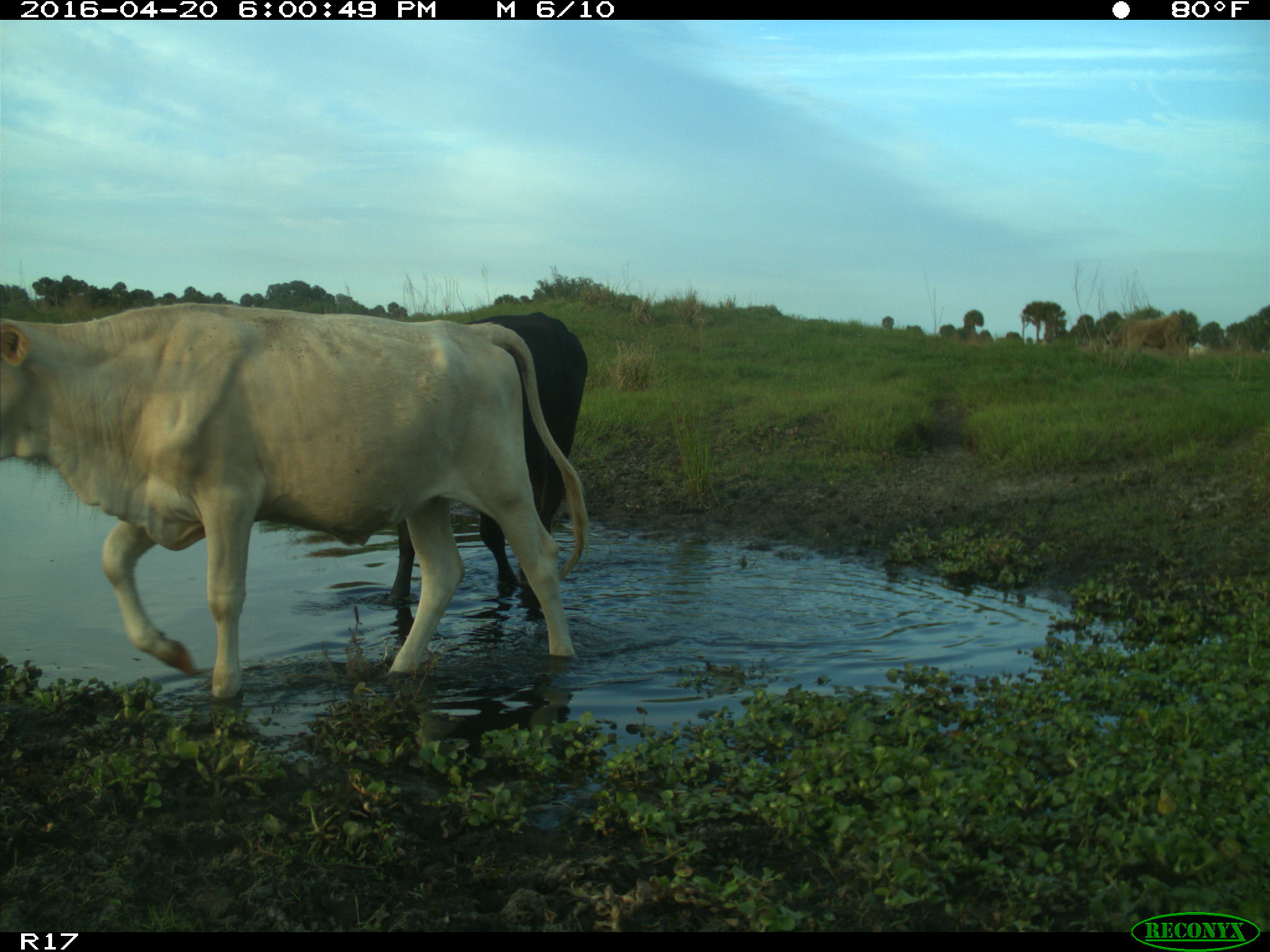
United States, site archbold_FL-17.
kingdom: Animalia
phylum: Chordata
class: Mammalia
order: Artiodactyla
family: Bovidae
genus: Bos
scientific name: Bos taurus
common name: domestic cow